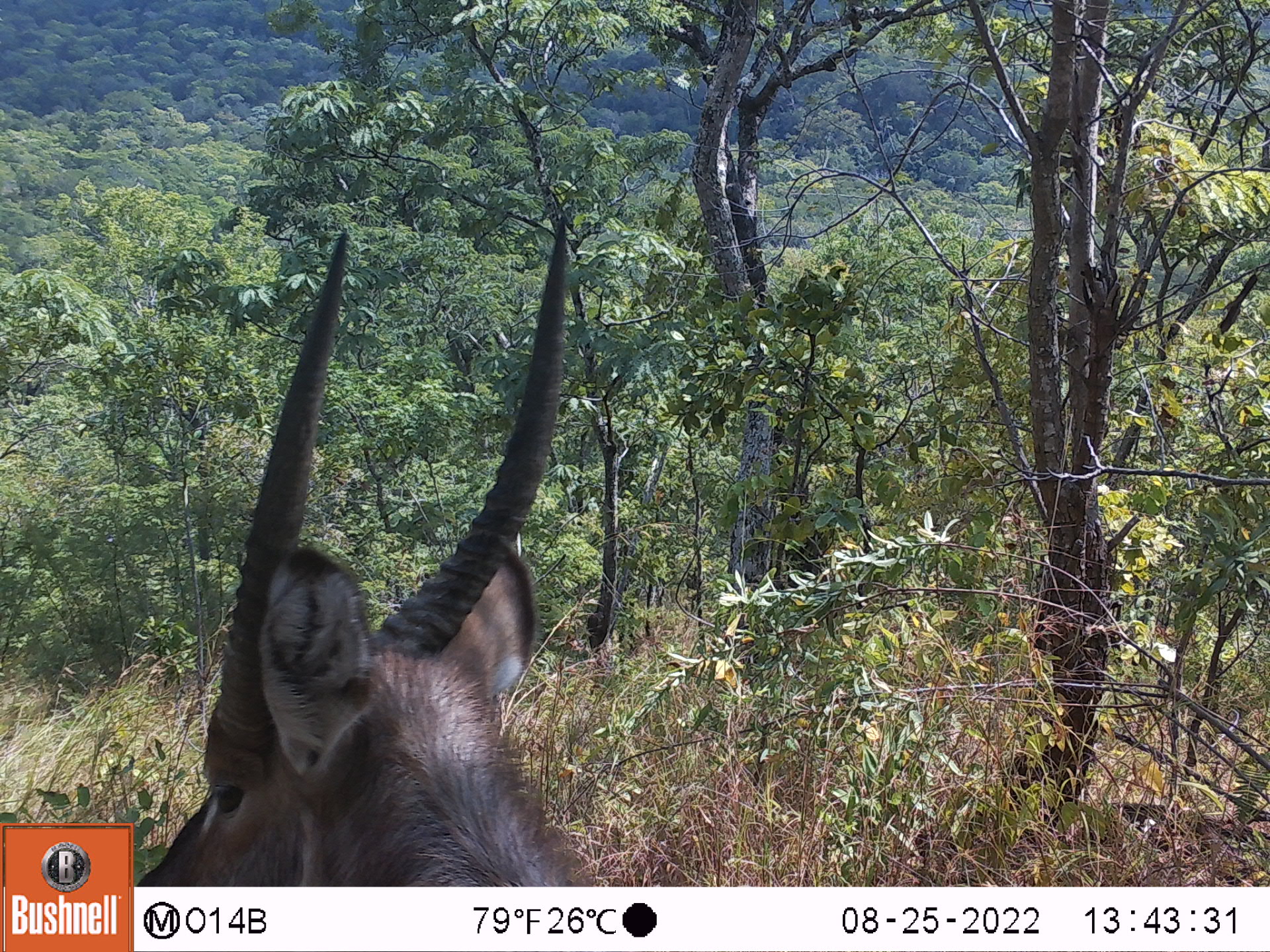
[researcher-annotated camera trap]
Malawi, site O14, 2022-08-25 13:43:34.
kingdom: Animalia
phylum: Chordata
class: Mammalia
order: Artiodactyla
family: Bovidae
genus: Kobus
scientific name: Kobus ellipsiprymnus ellipsiprymnus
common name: common waterbuck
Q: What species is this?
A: Common waterbuck (Kobus ellipsiprymnus ellipsiprymnus).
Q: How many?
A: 1.